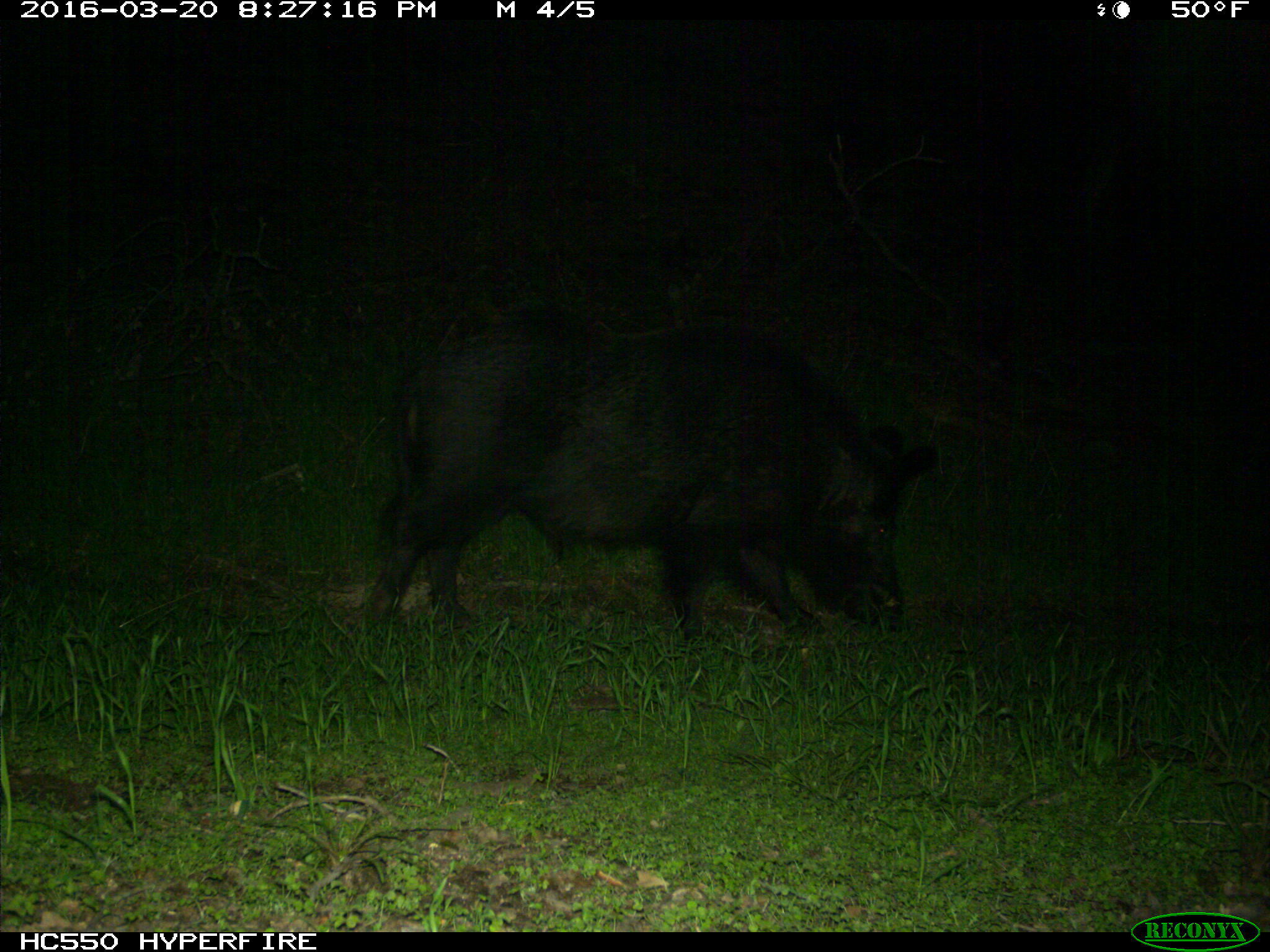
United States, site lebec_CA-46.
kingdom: Animalia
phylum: Chordata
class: Mammalia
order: Artiodactyla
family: Suidae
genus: Sus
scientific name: Sus scrofa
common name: wild boar